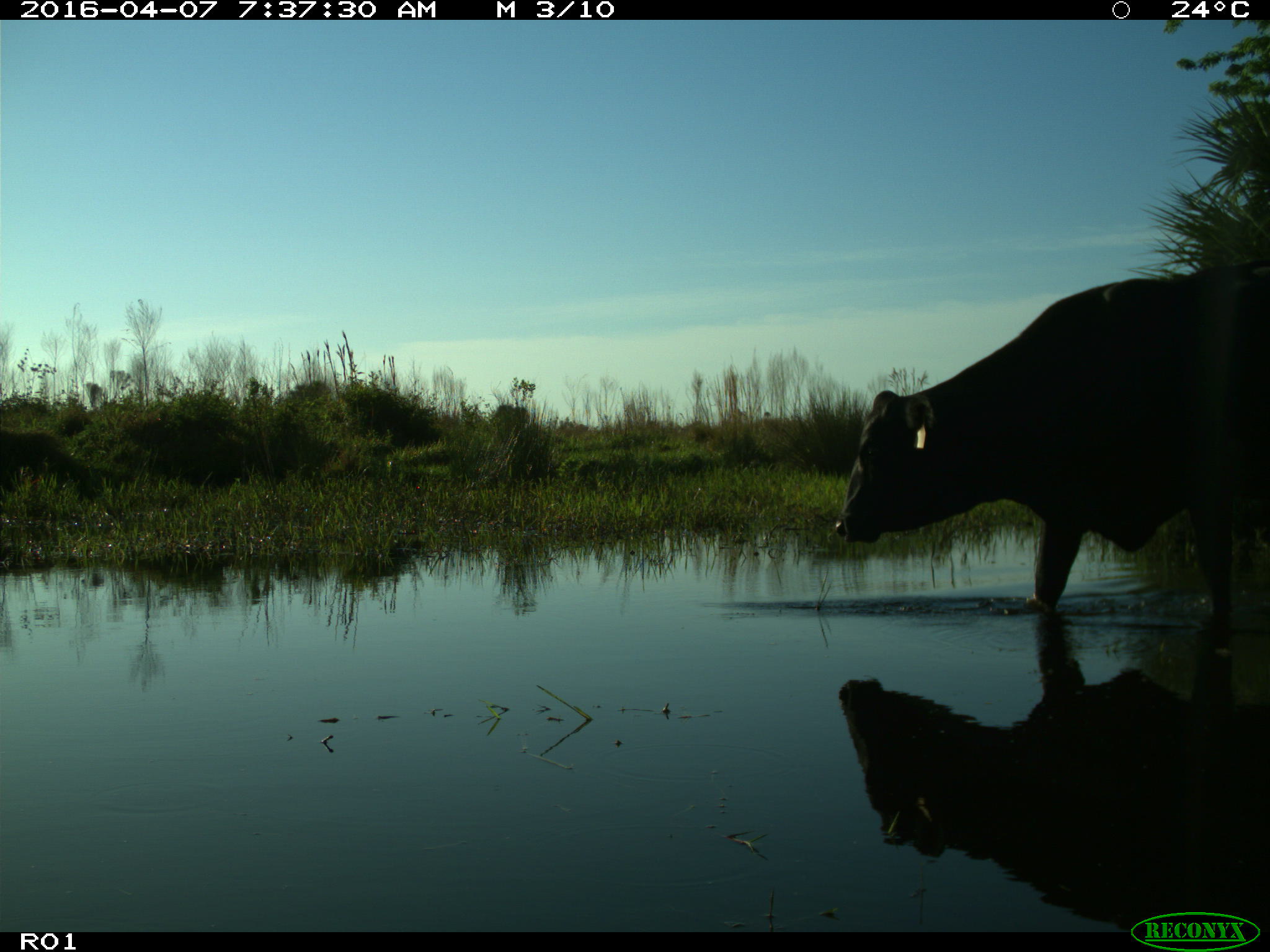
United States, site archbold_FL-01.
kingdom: Animalia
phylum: Chordata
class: Mammalia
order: Artiodactyla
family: Bovidae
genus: Bos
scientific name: Bos taurus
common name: domestic cow